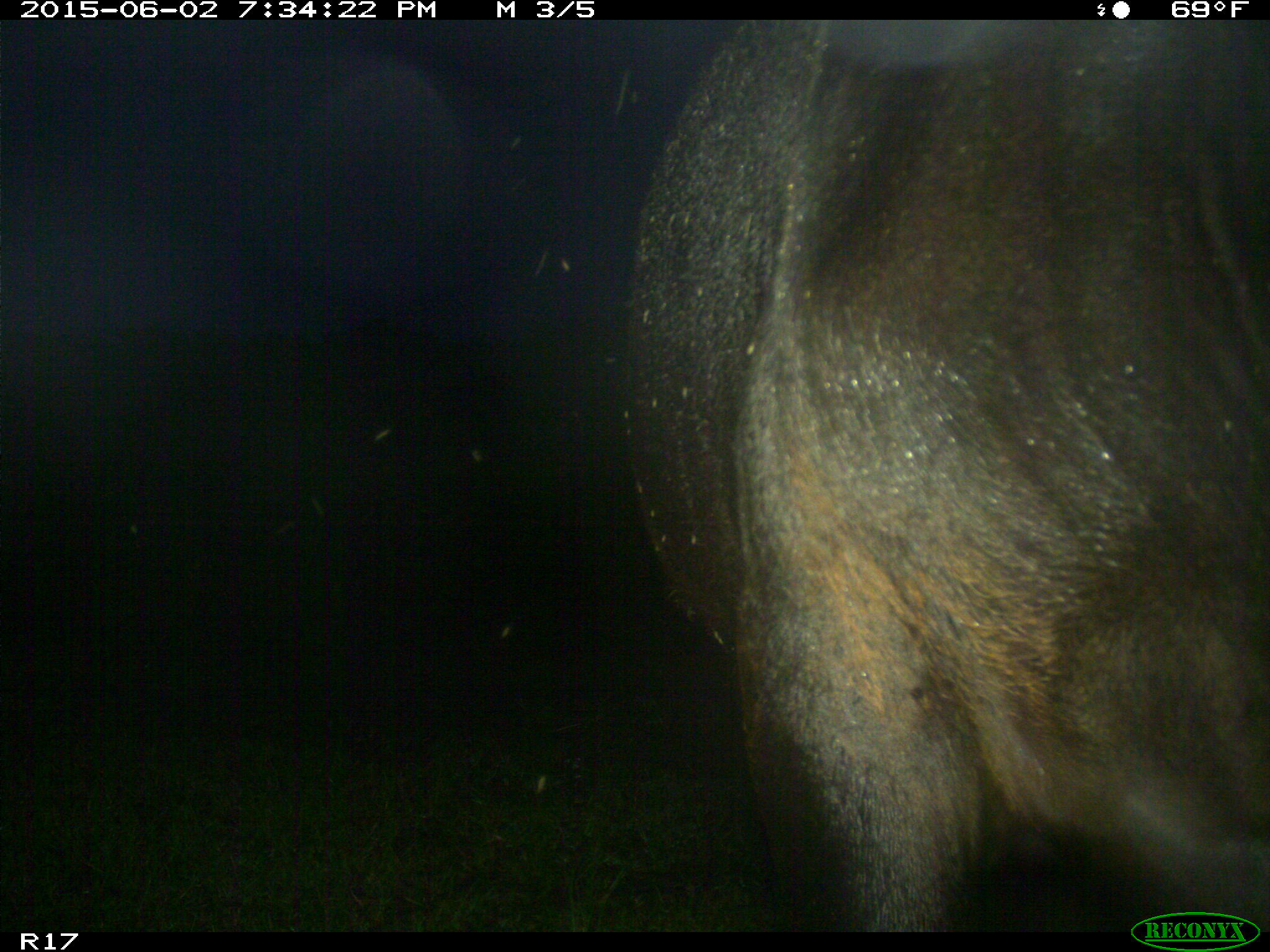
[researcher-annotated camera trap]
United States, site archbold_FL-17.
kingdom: Animalia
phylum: Chordata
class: Mammalia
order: Artiodactyla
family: Bovidae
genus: Bos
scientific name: Bos taurus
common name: domestic cow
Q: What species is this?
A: Bos taurus (domestic cow).